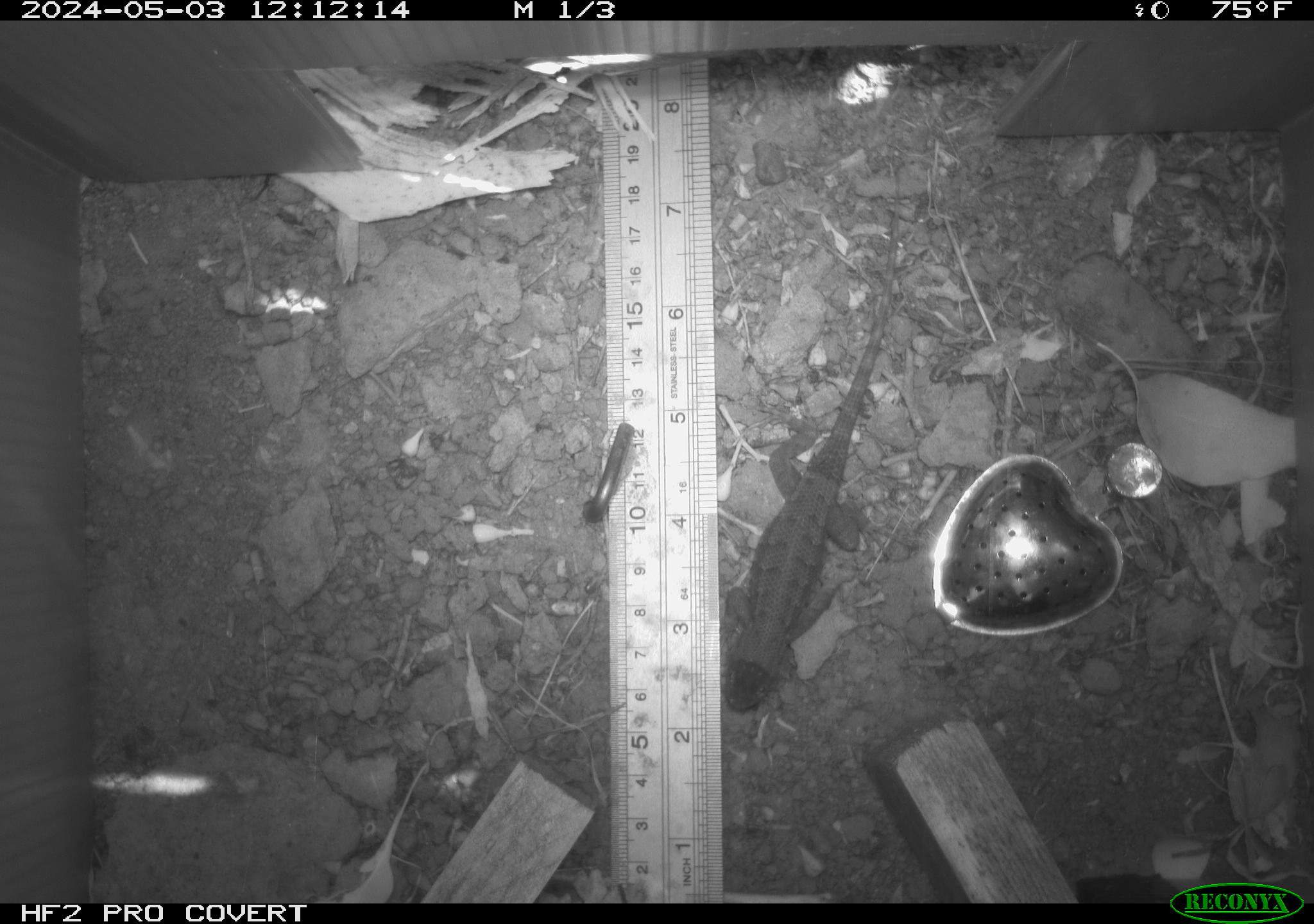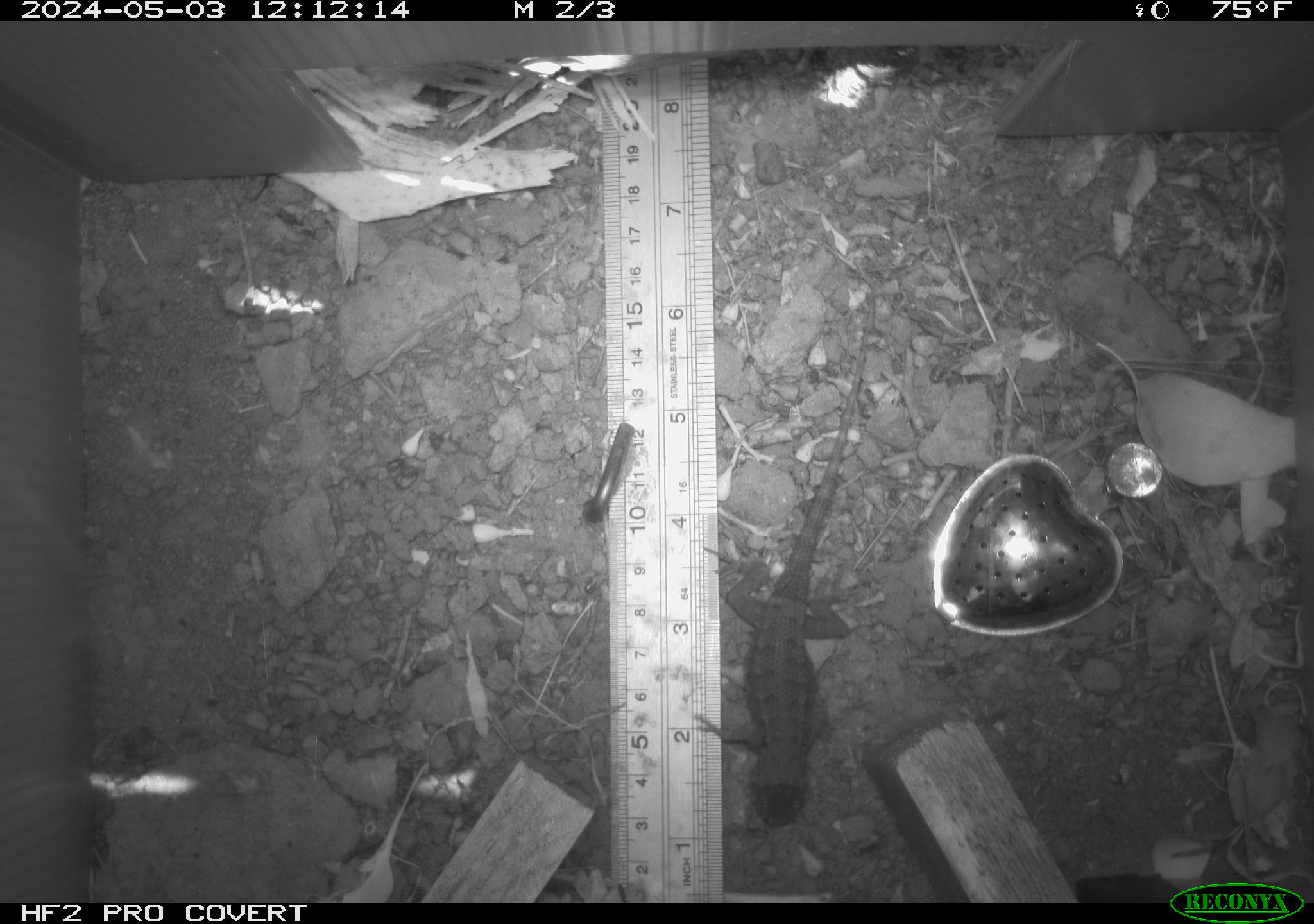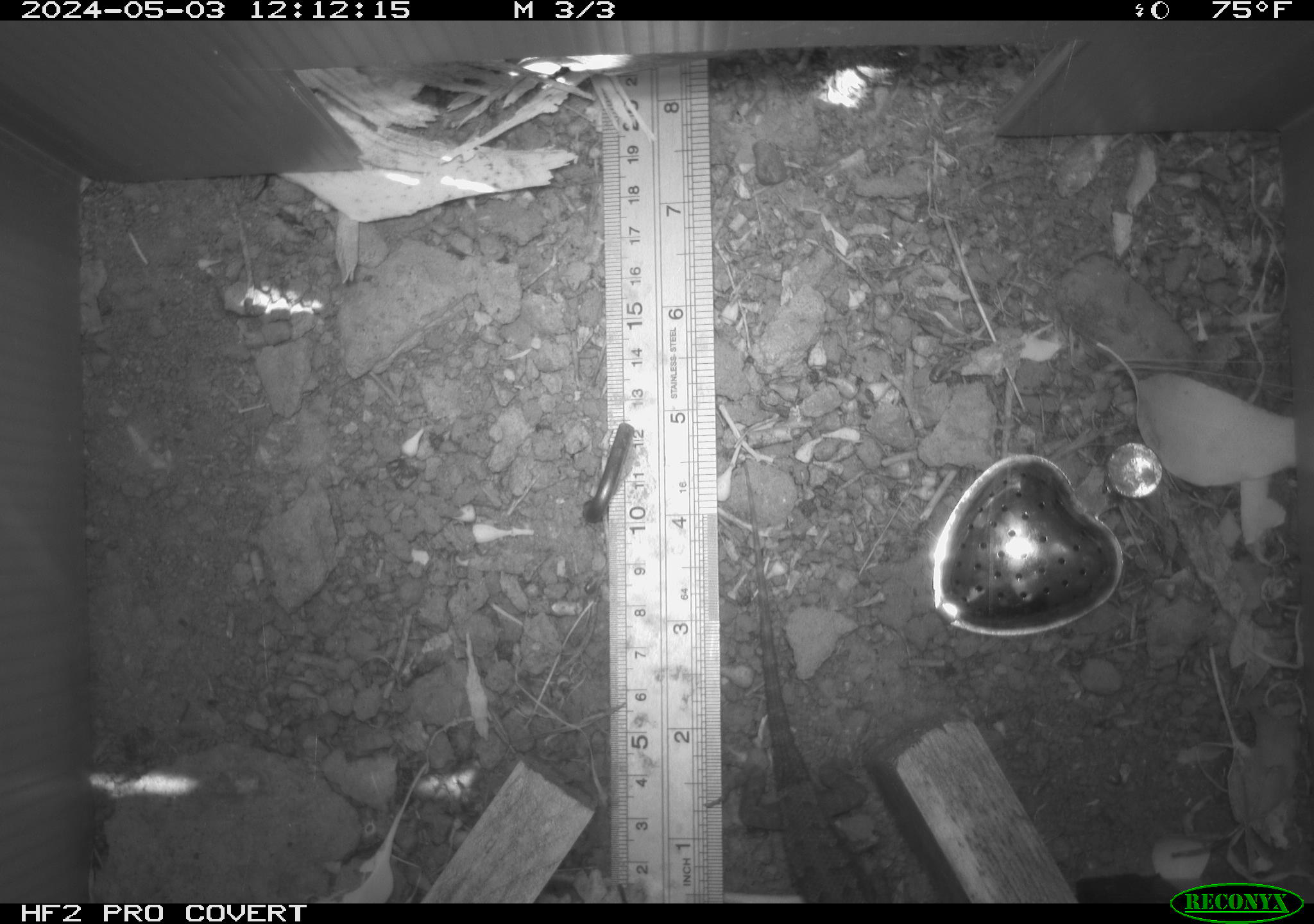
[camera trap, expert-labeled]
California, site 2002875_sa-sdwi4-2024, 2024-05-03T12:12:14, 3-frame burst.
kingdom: Animalia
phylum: Chordata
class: Reptilia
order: Squamata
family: Phrynosomatidae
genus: Sceloporus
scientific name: Sceloporus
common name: spiny lizards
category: sceloporus species